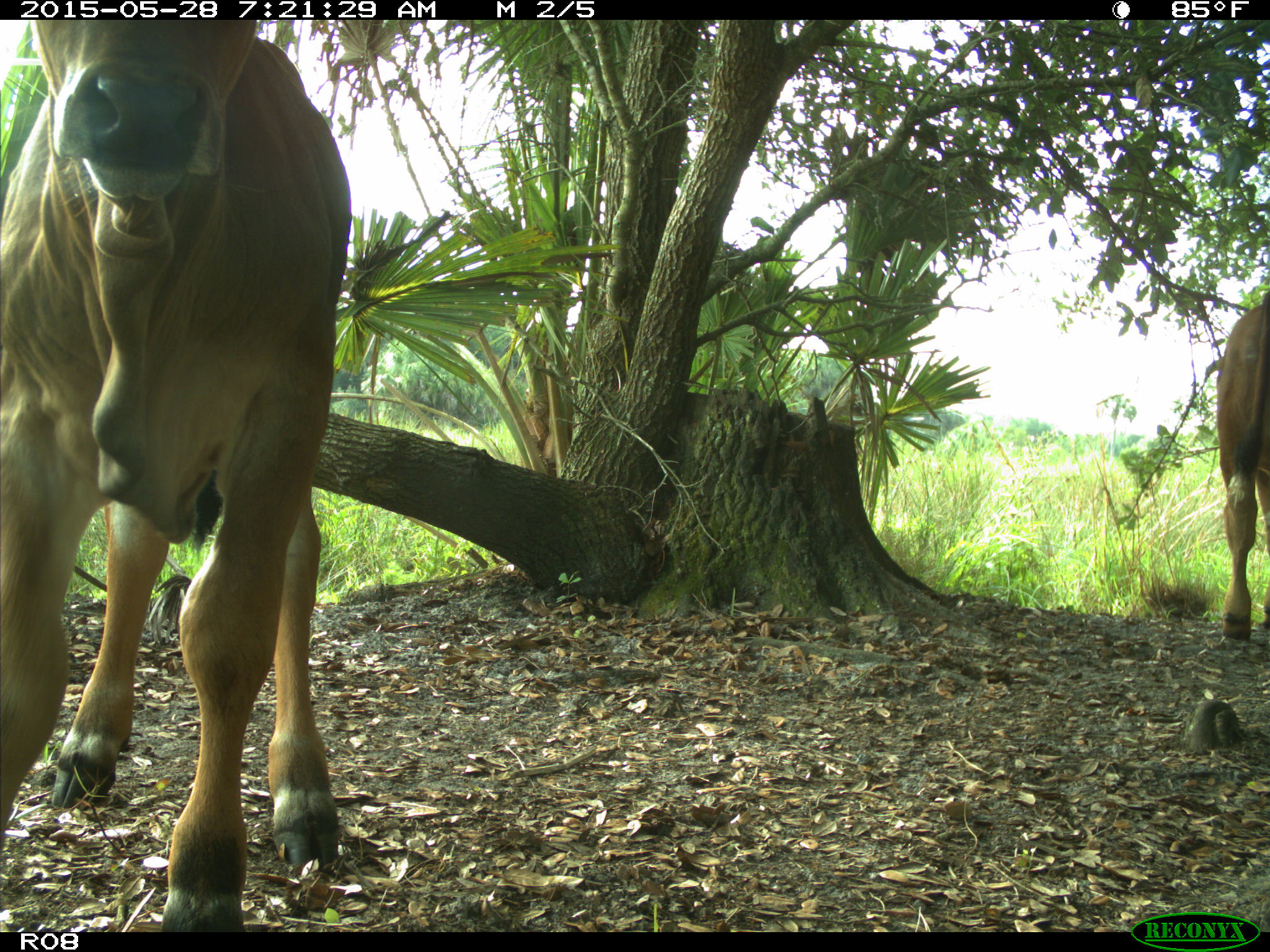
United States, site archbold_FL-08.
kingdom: Animalia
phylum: Chordata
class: Mammalia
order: Artiodactyla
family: Bovidae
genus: Bos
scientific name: Bos taurus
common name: domestic cow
Bos taurus (domestic cow).